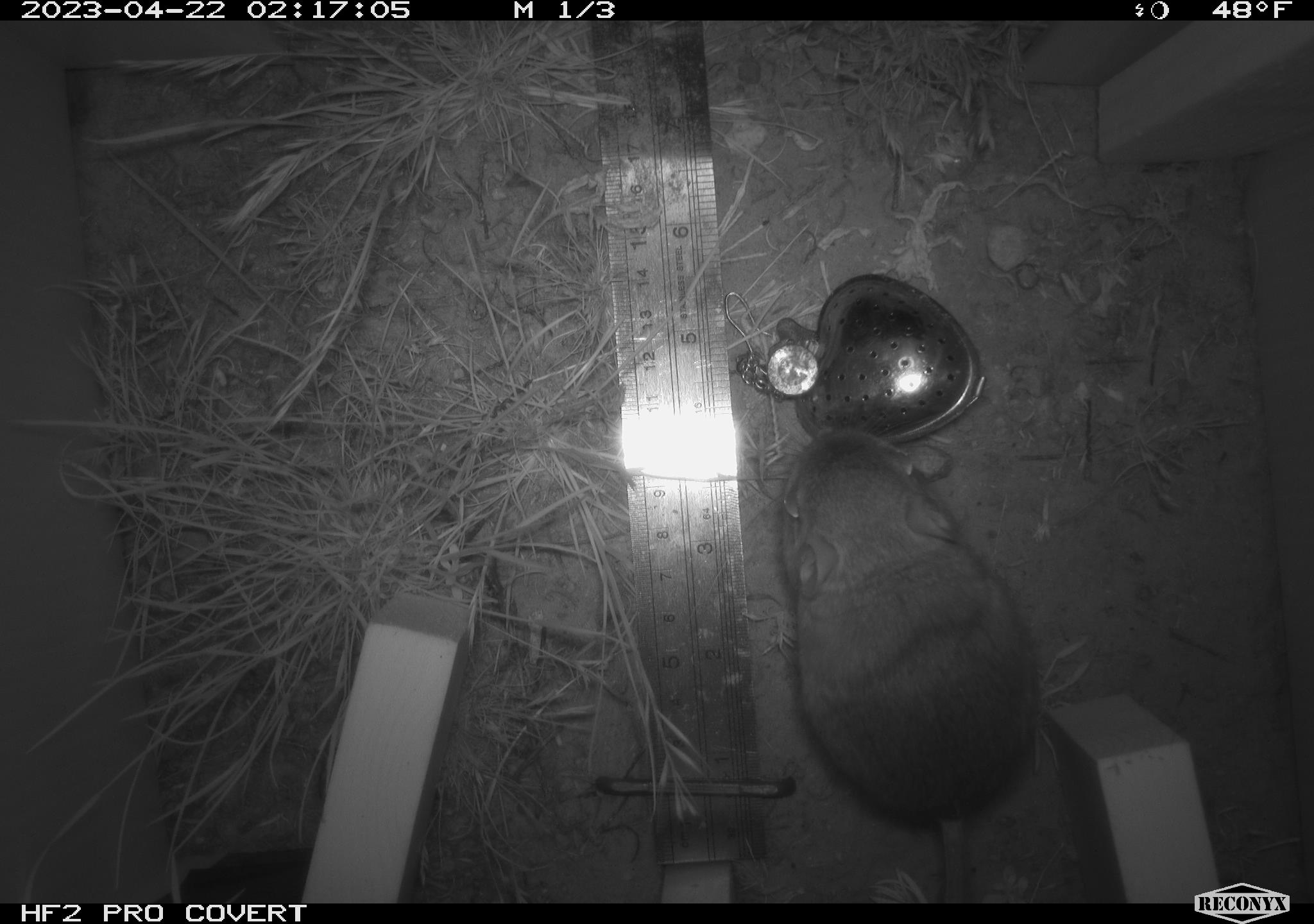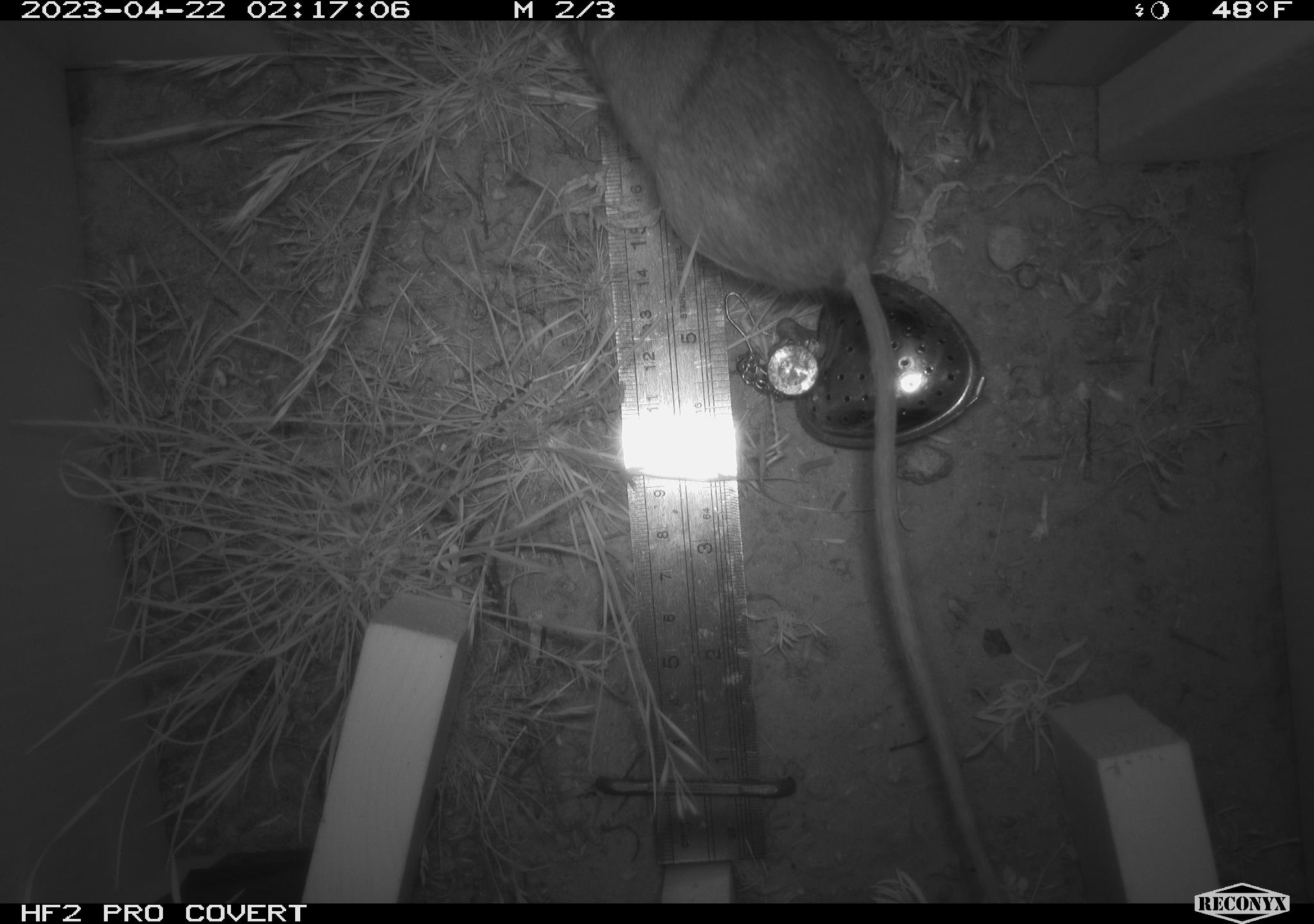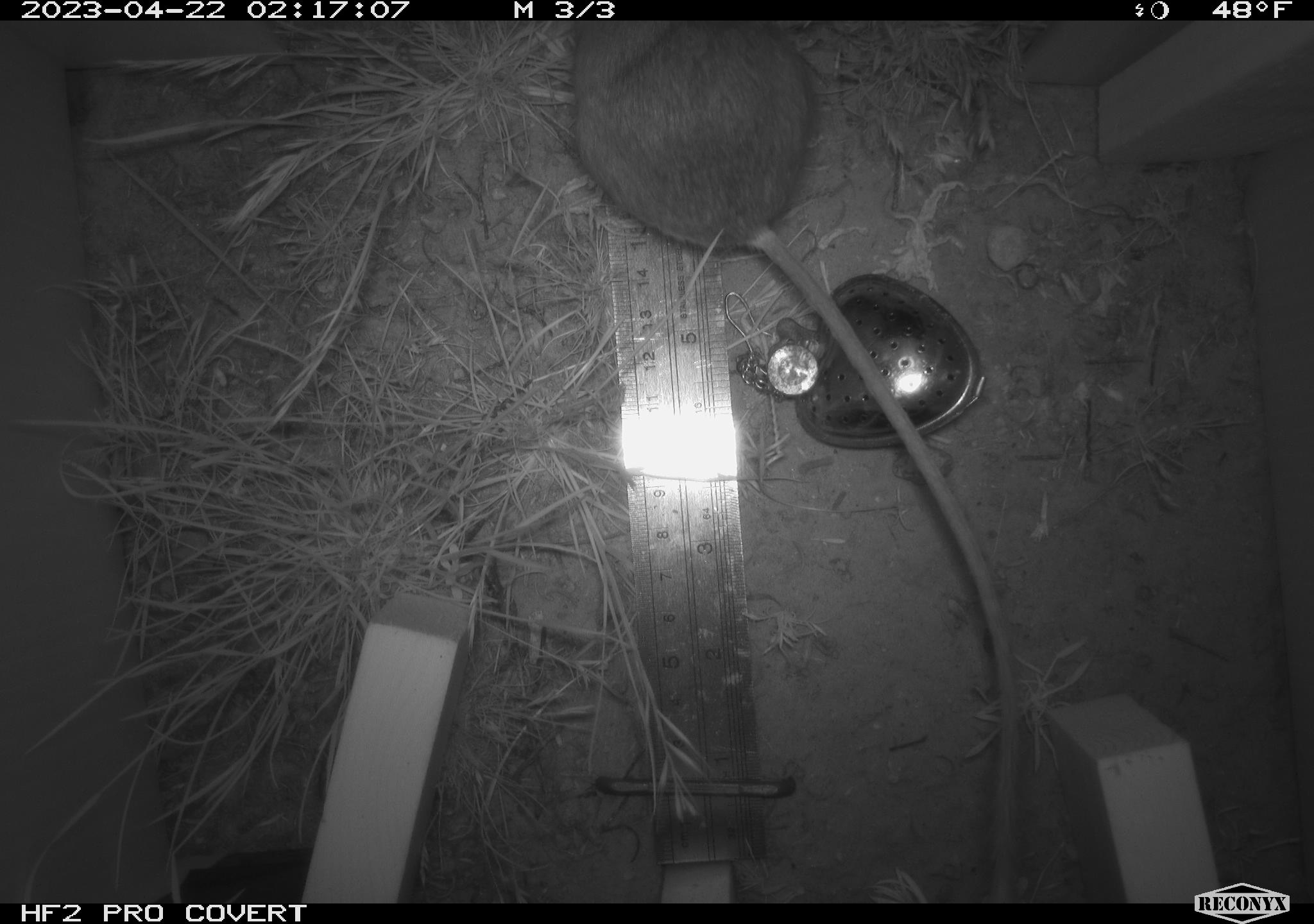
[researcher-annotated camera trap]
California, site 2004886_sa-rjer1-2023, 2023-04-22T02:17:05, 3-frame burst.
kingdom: Animalia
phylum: Chordata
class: Mammalia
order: Rodentia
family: Heteromyidae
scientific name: Heteromyidae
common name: kangaroo rats and pocket mice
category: heteromyidae family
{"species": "heteromyidae family (kangaroo rats and pocket mice) (Heteromyidae)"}